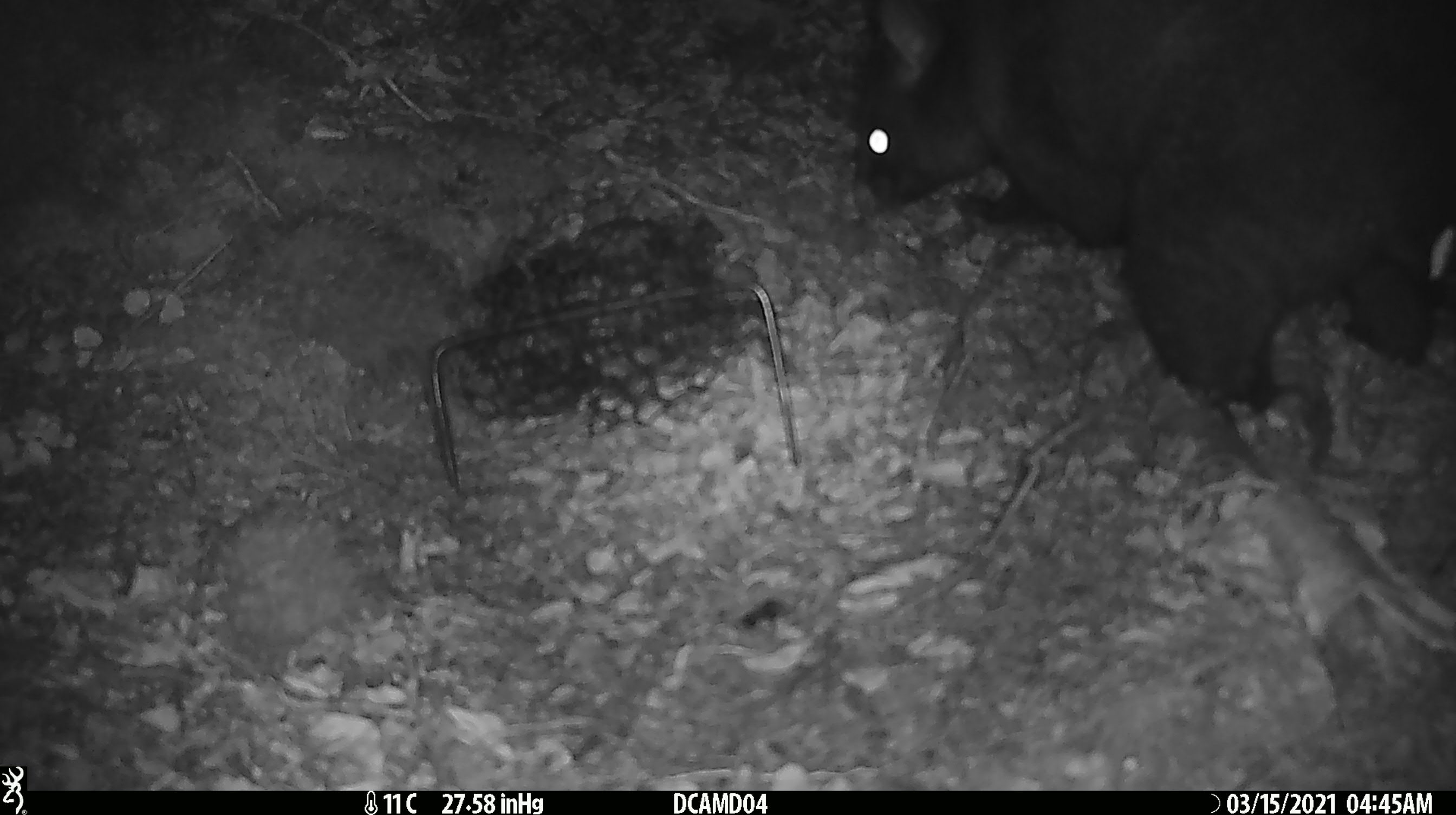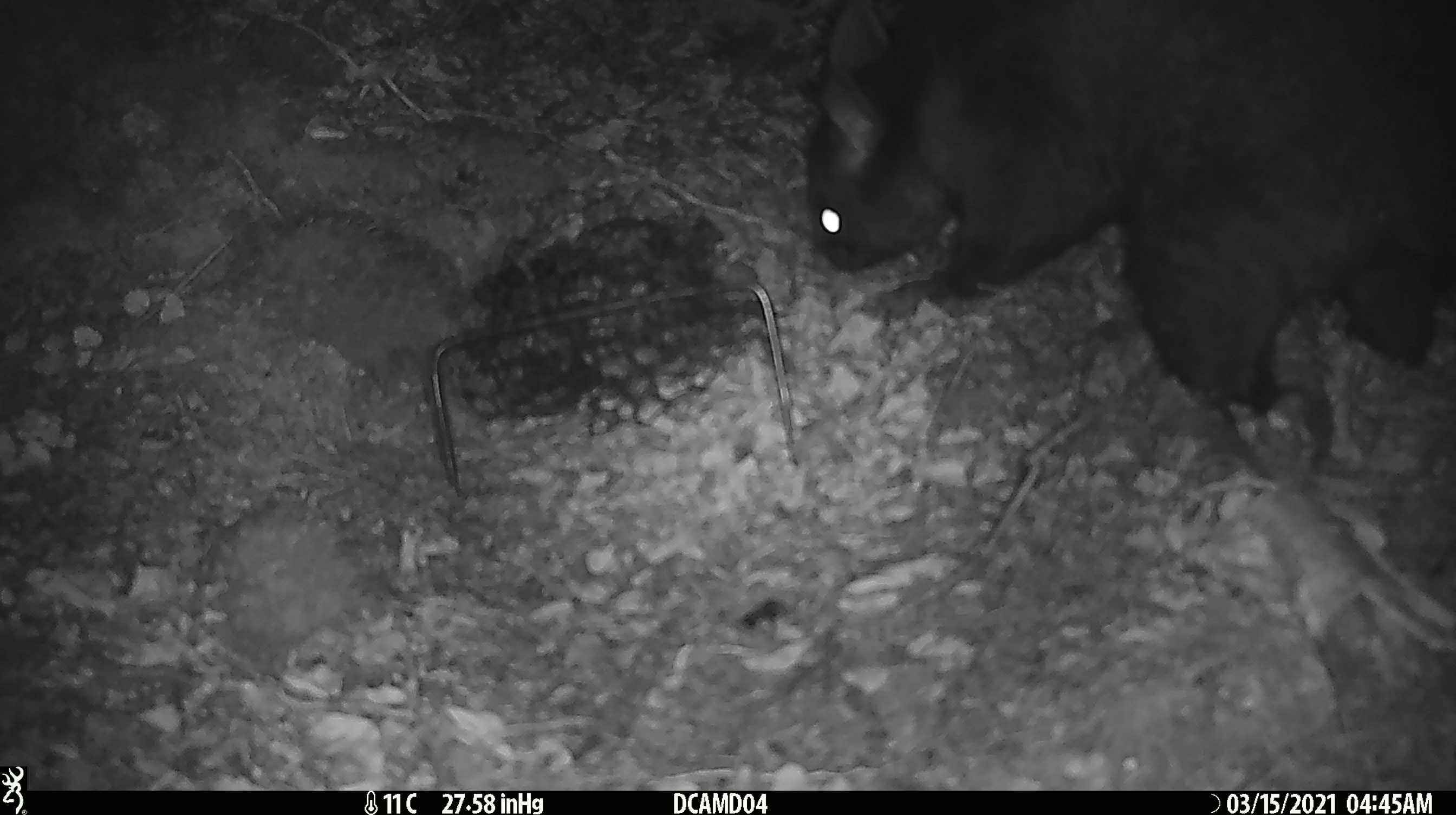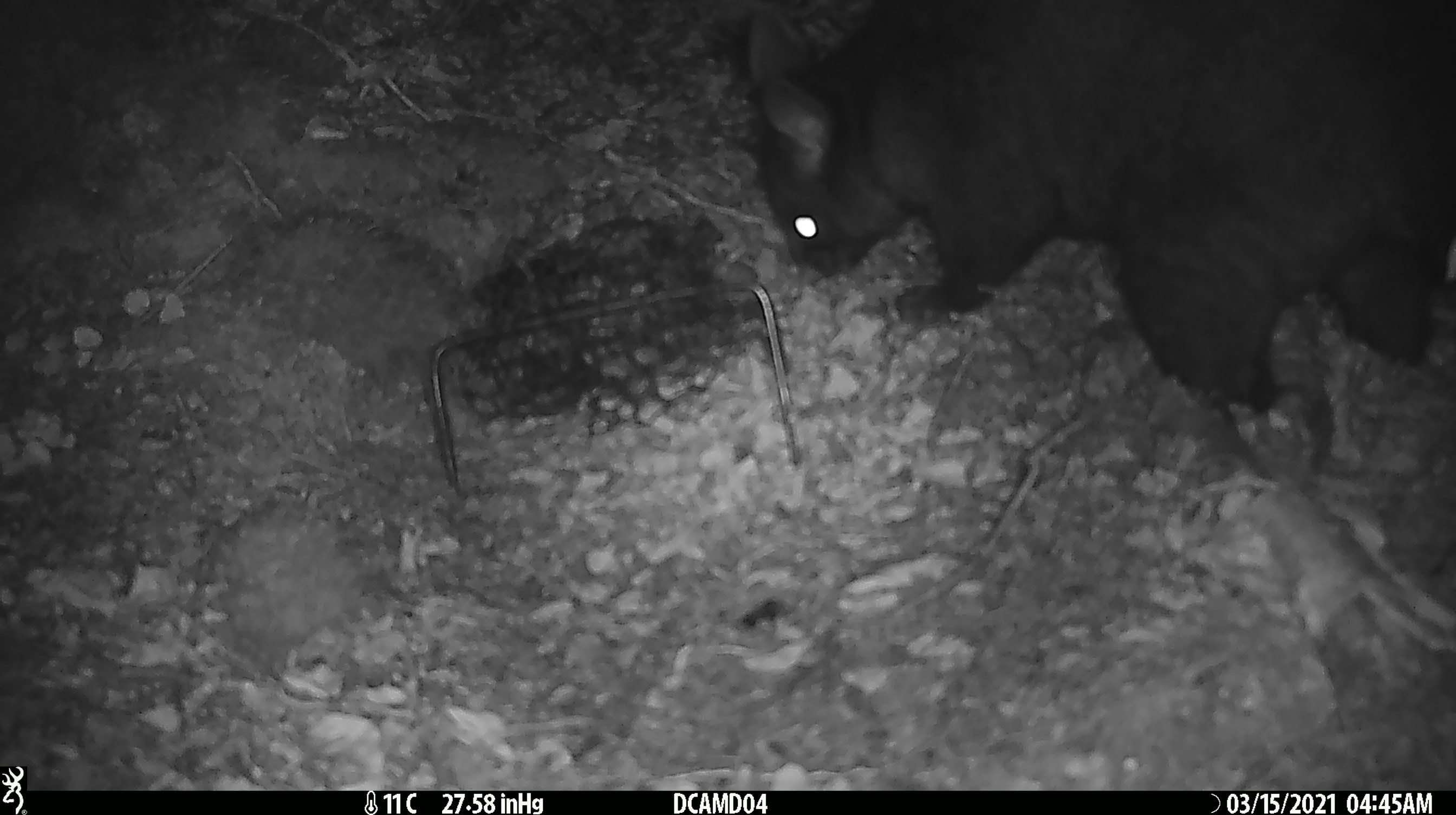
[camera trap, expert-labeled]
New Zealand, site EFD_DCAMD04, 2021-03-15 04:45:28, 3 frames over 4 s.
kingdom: Animalia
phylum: Chordata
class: Mammalia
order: Diprotodontia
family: Phalangeridae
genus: Trichosurus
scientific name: Trichosurus vulpecula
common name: common brushtail possum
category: possum